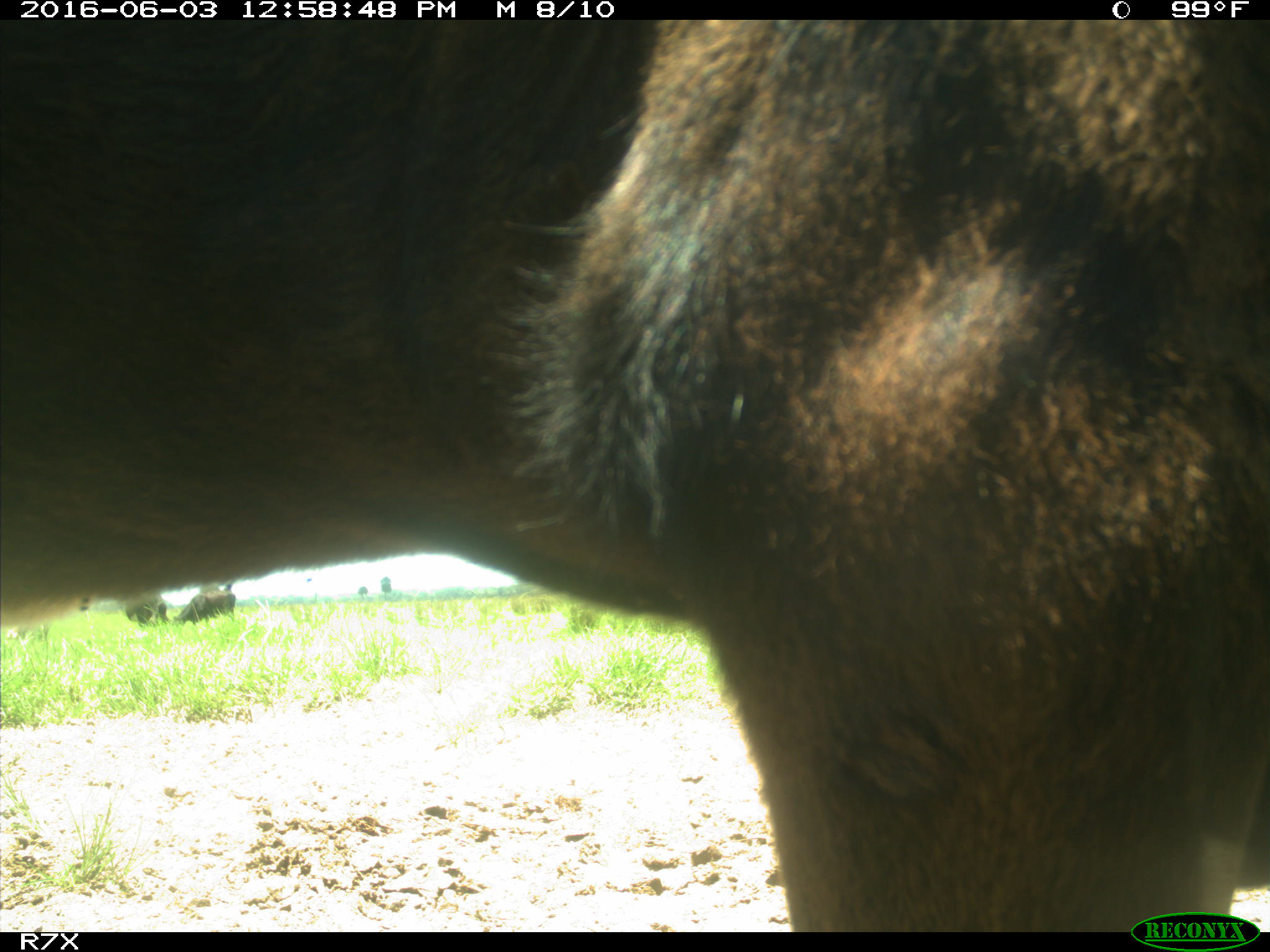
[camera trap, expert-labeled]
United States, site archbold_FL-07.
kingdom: Animalia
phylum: Chordata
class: Mammalia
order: Artiodactyla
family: Bovidae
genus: Bos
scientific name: Bos taurus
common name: domestic cow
Bos taurus (domestic cow).